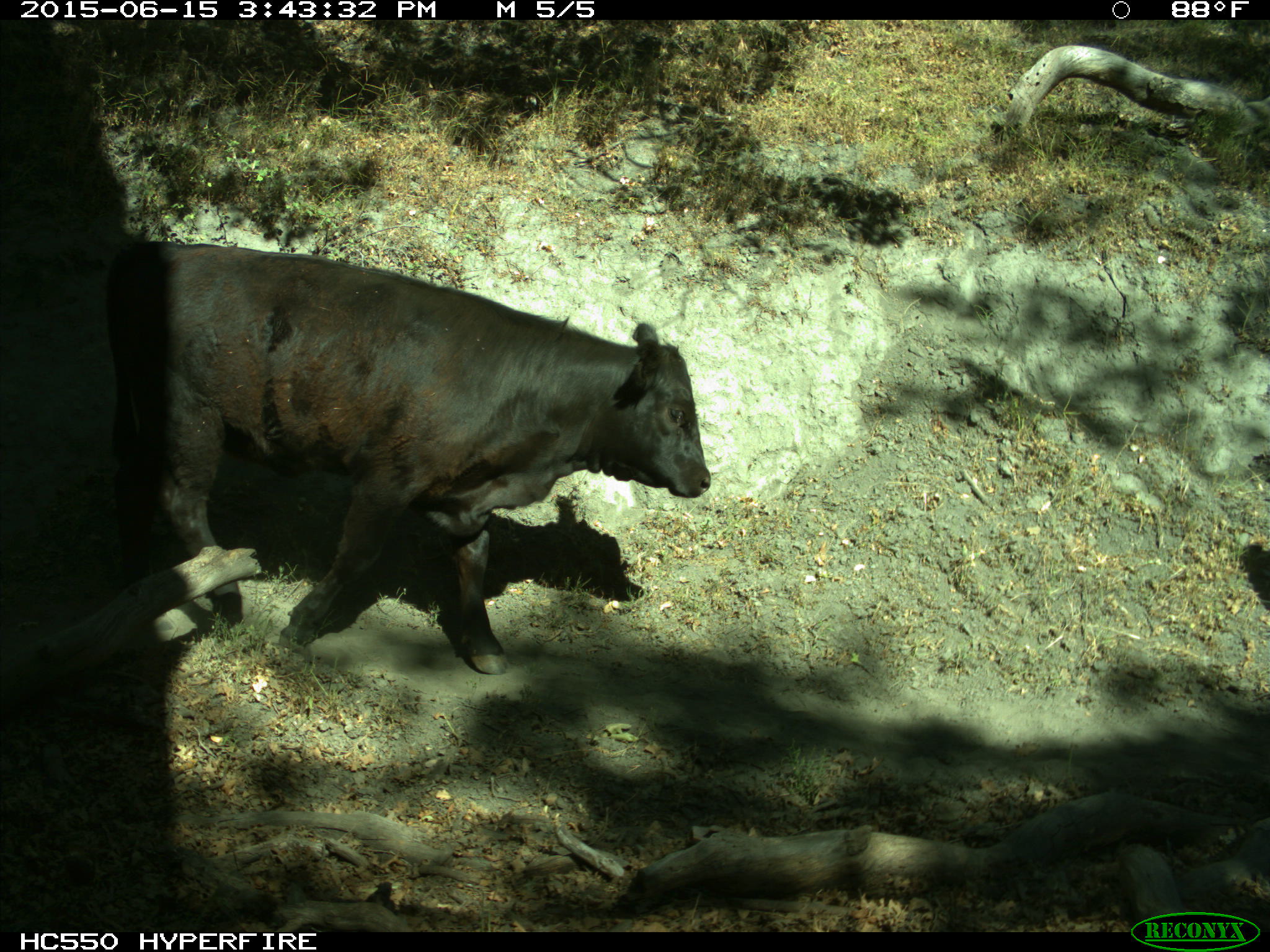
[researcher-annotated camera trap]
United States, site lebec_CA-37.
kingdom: Animalia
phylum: Chordata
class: Mammalia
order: Artiodactyla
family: Bovidae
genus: Bos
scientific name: Bos taurus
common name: domestic cow